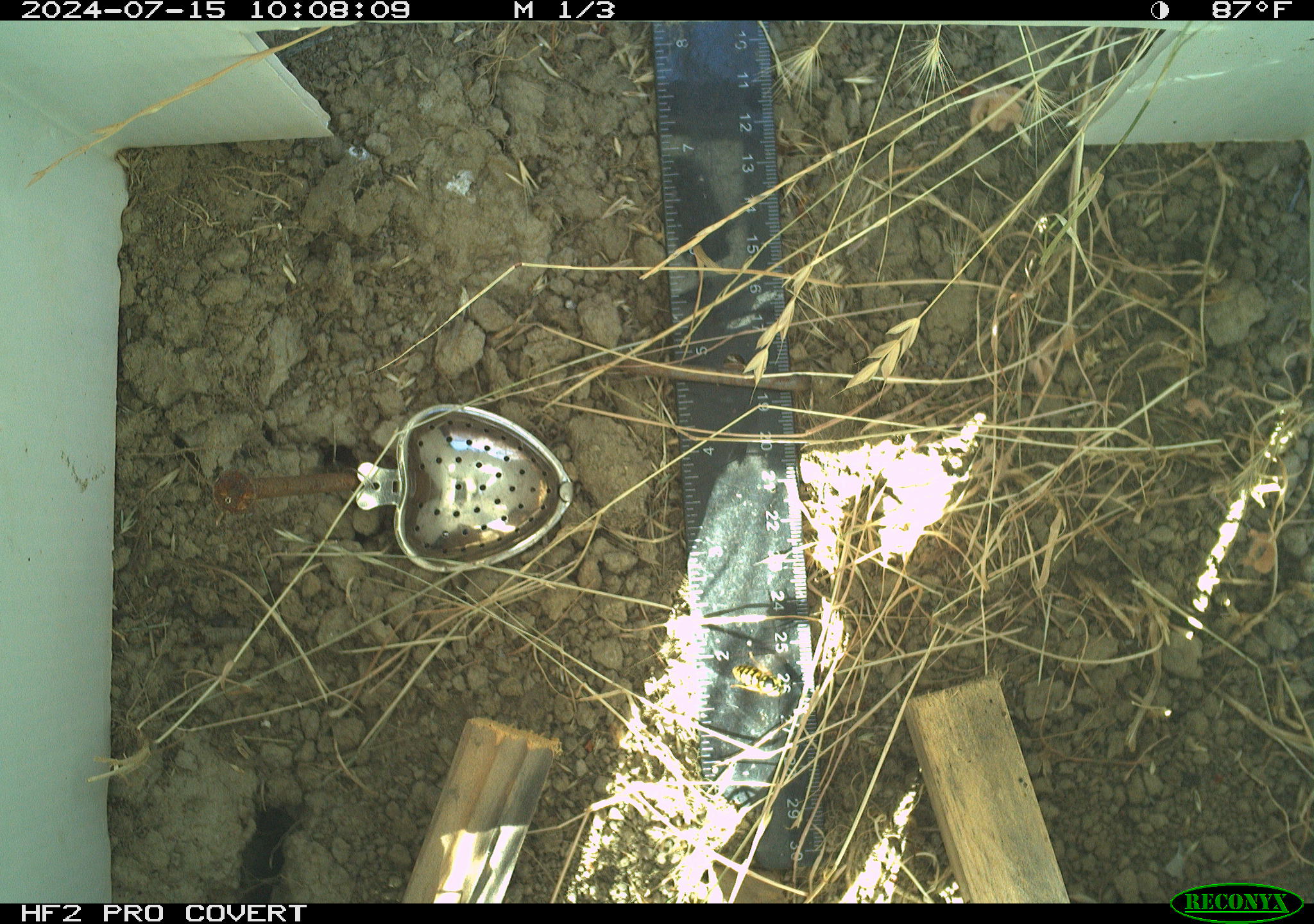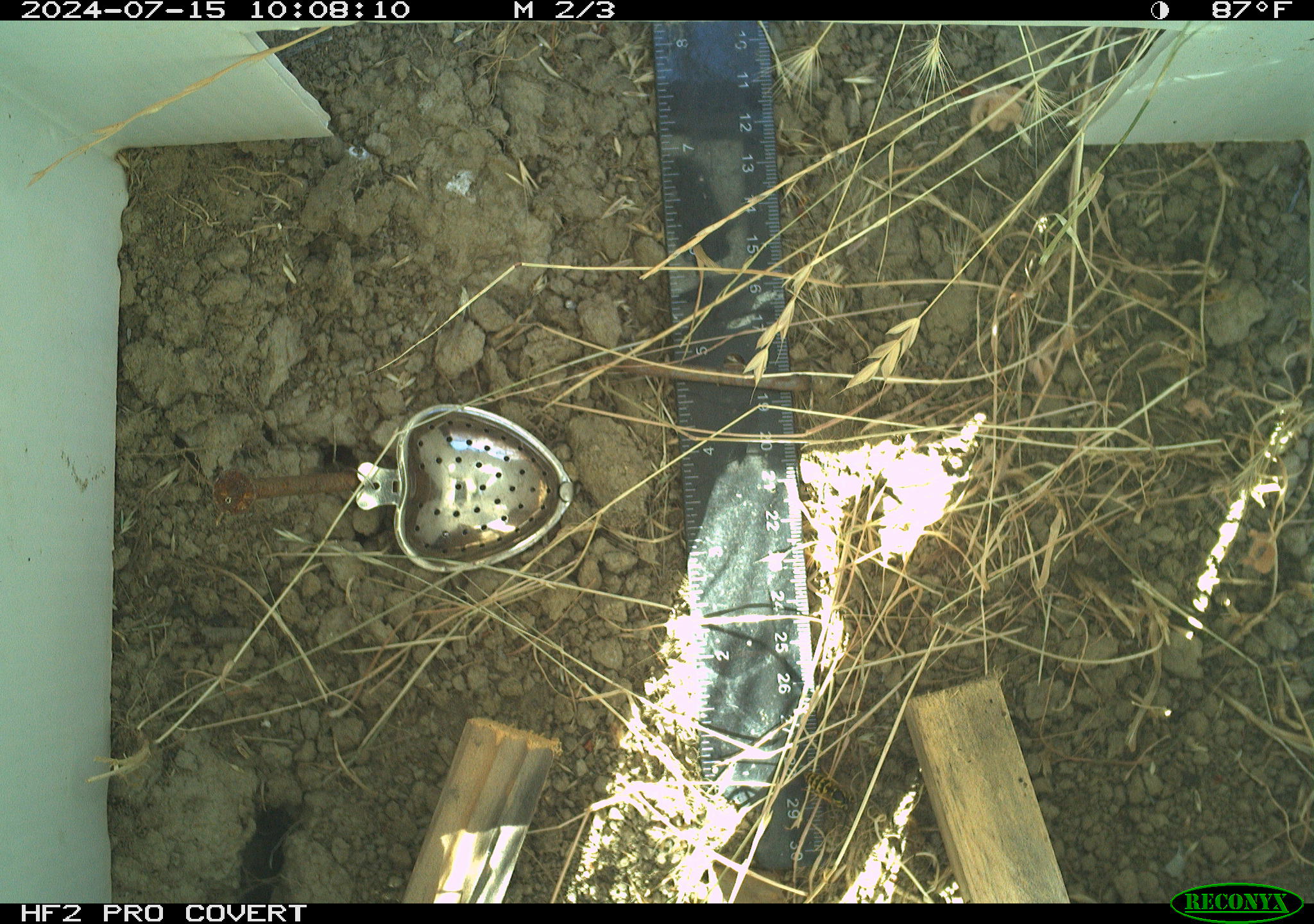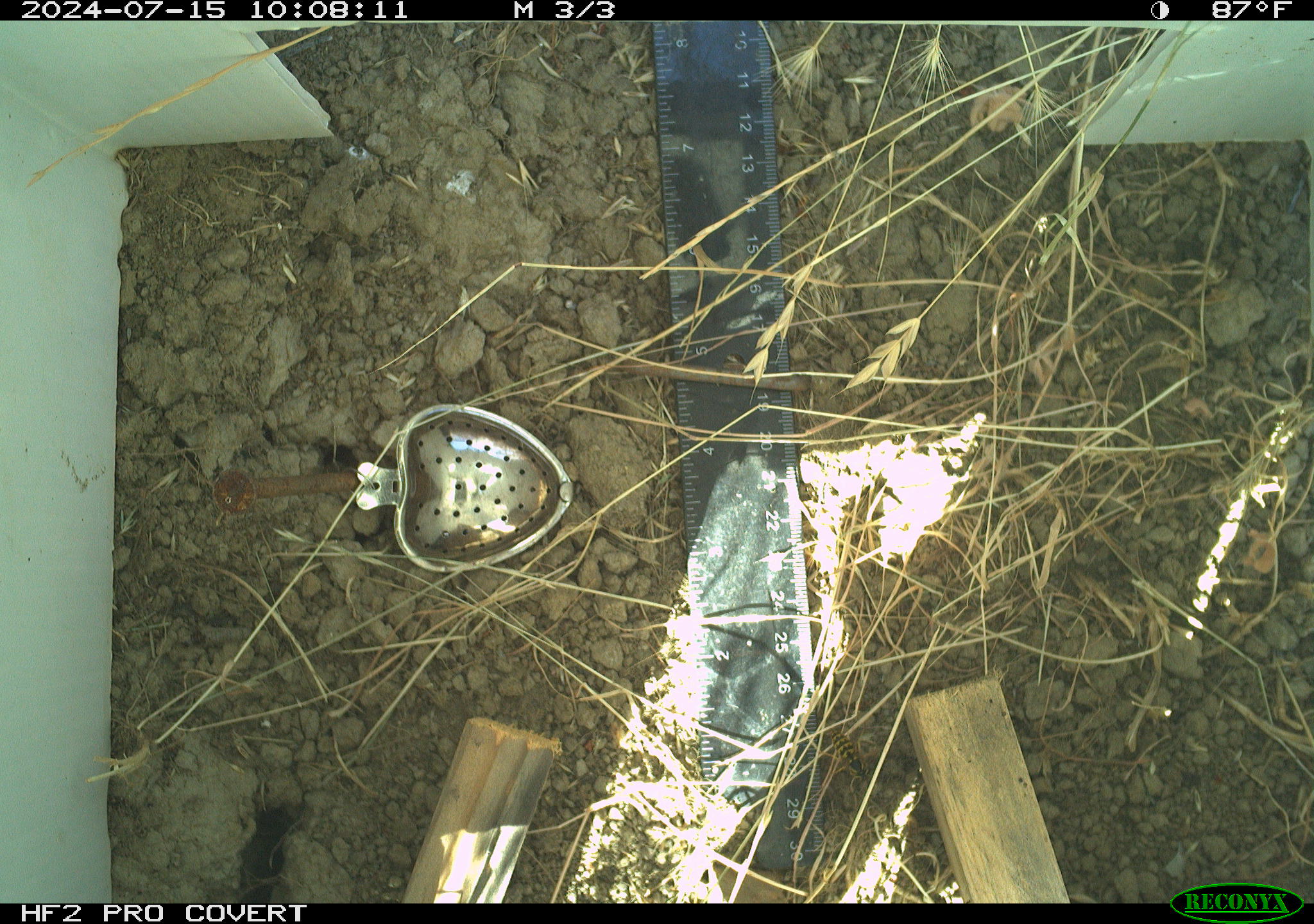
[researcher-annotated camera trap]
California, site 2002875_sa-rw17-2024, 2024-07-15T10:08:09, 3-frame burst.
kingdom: Animalia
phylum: Arthropoda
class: Insecta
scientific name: Insecta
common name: insect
Insect (Insecta).